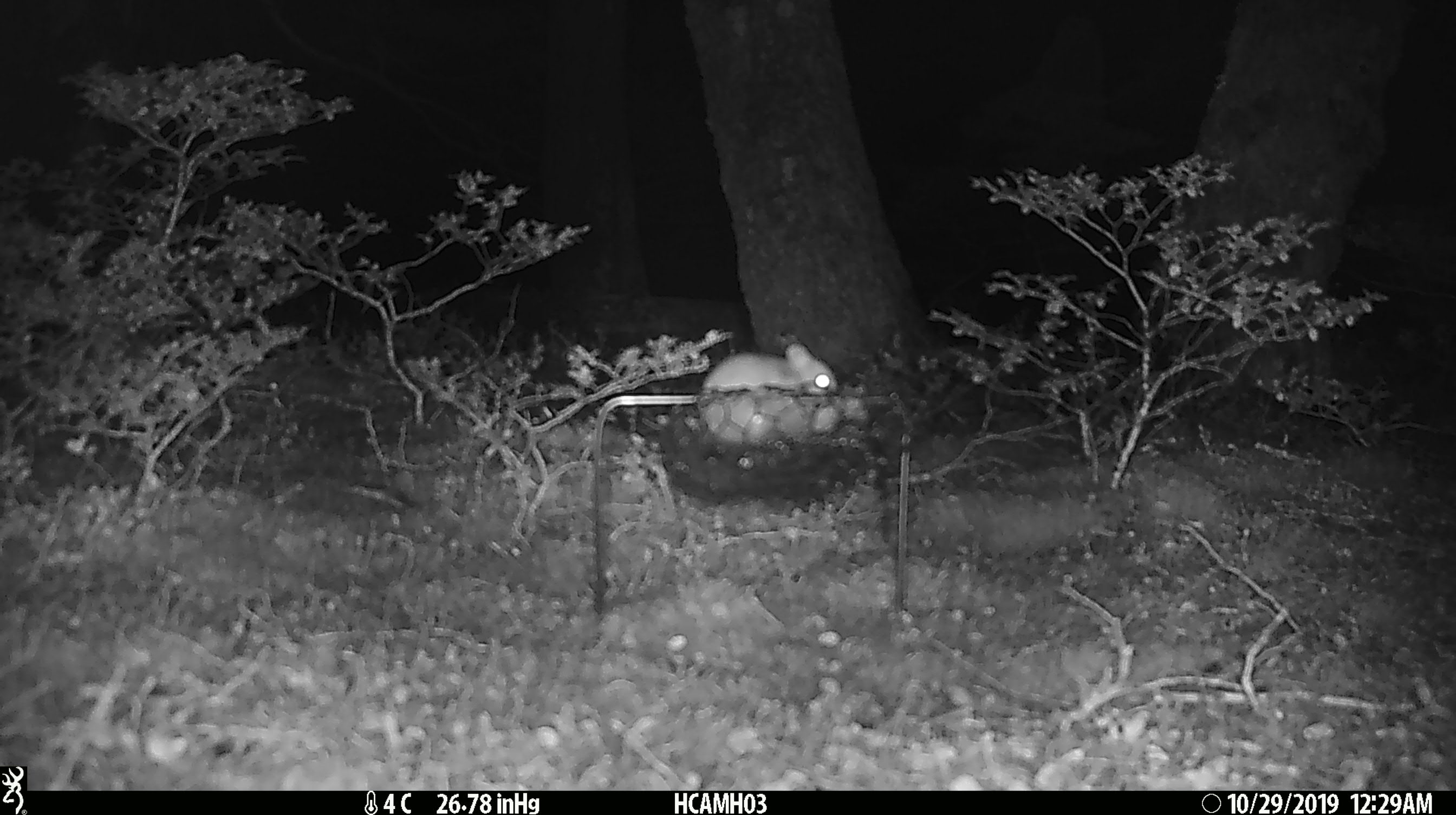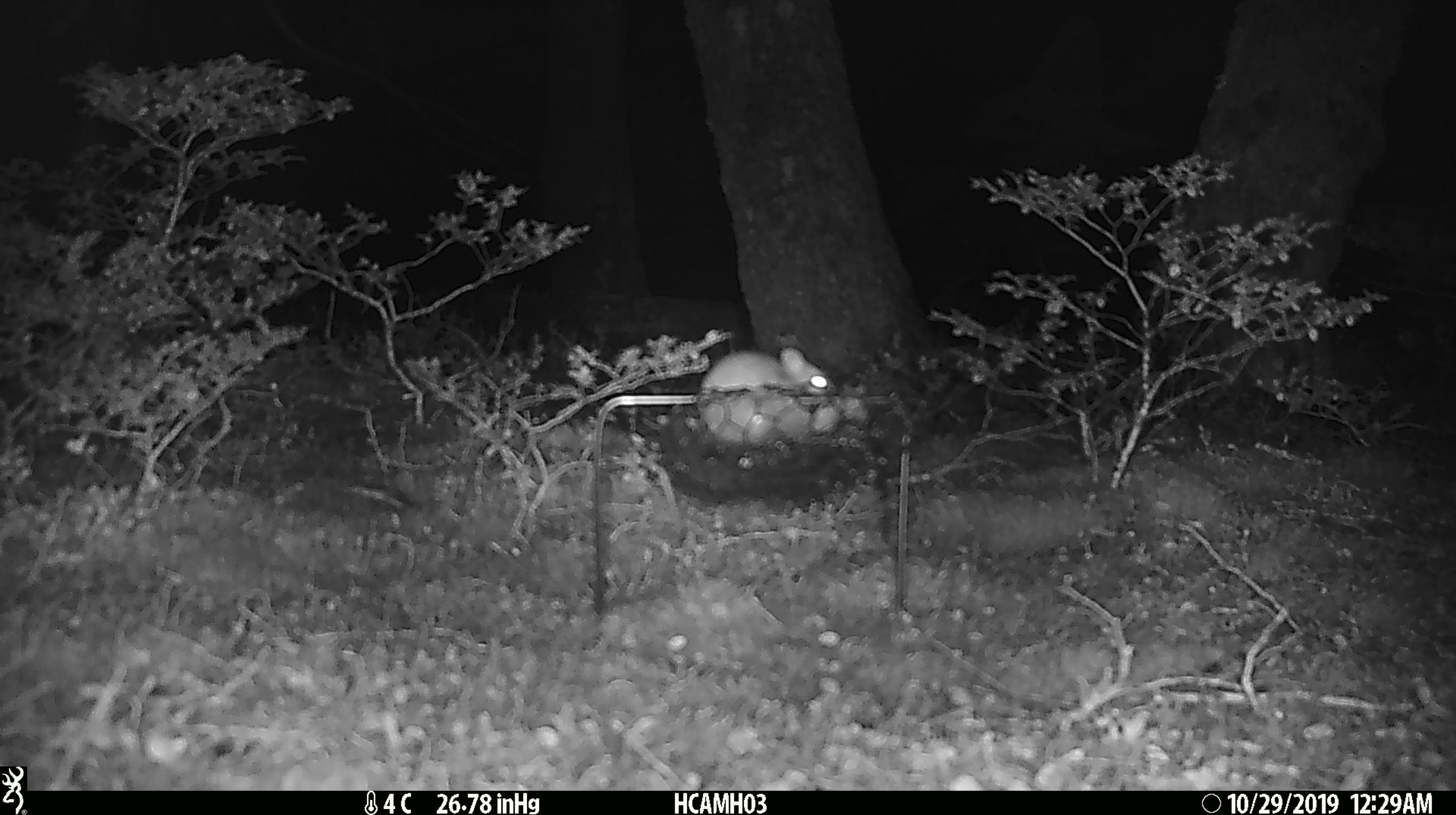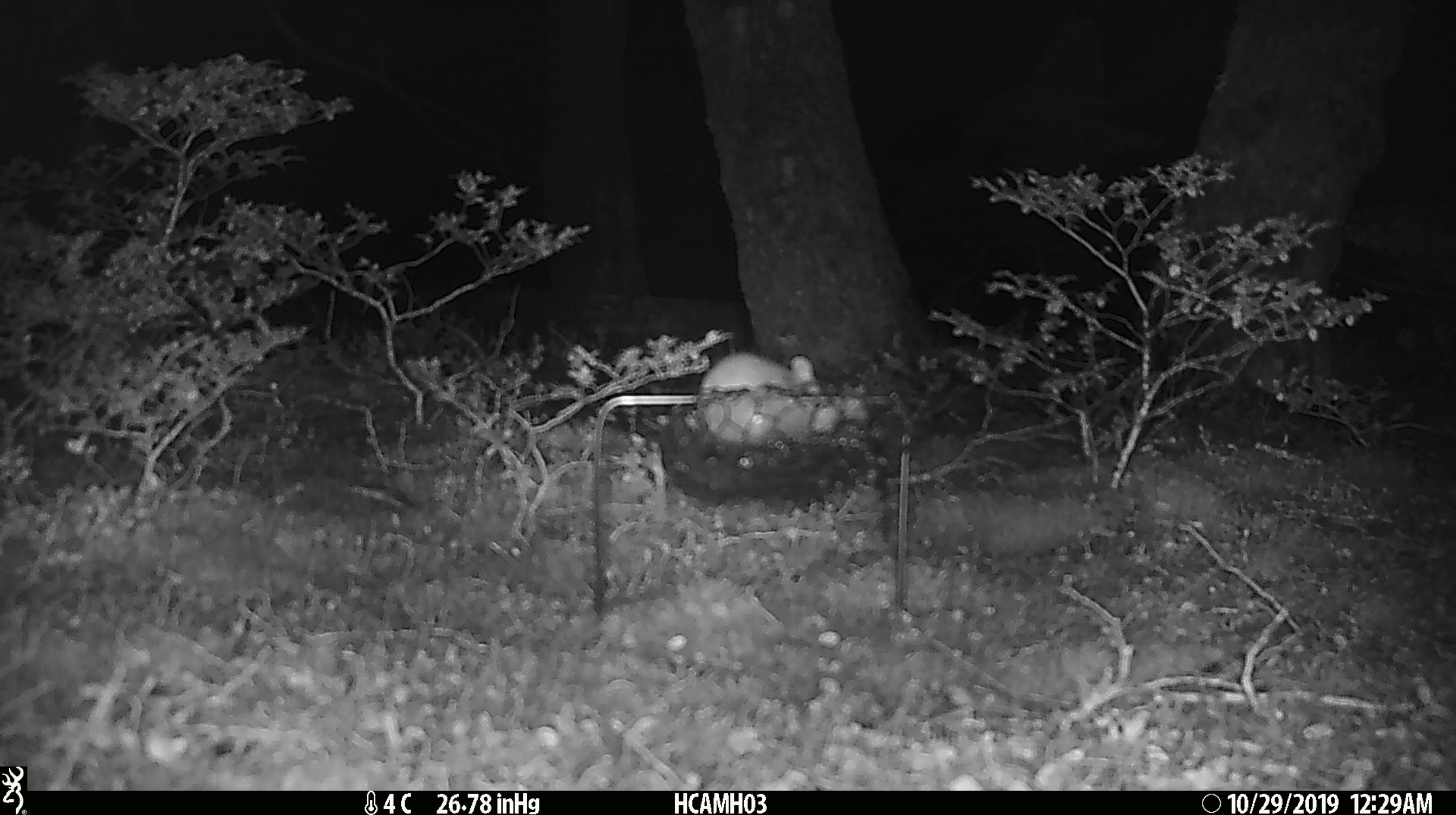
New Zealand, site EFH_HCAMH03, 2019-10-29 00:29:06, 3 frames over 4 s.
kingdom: Animalia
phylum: Chordata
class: Mammalia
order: Rodentia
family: Muridae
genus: Mus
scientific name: Mus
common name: mouse